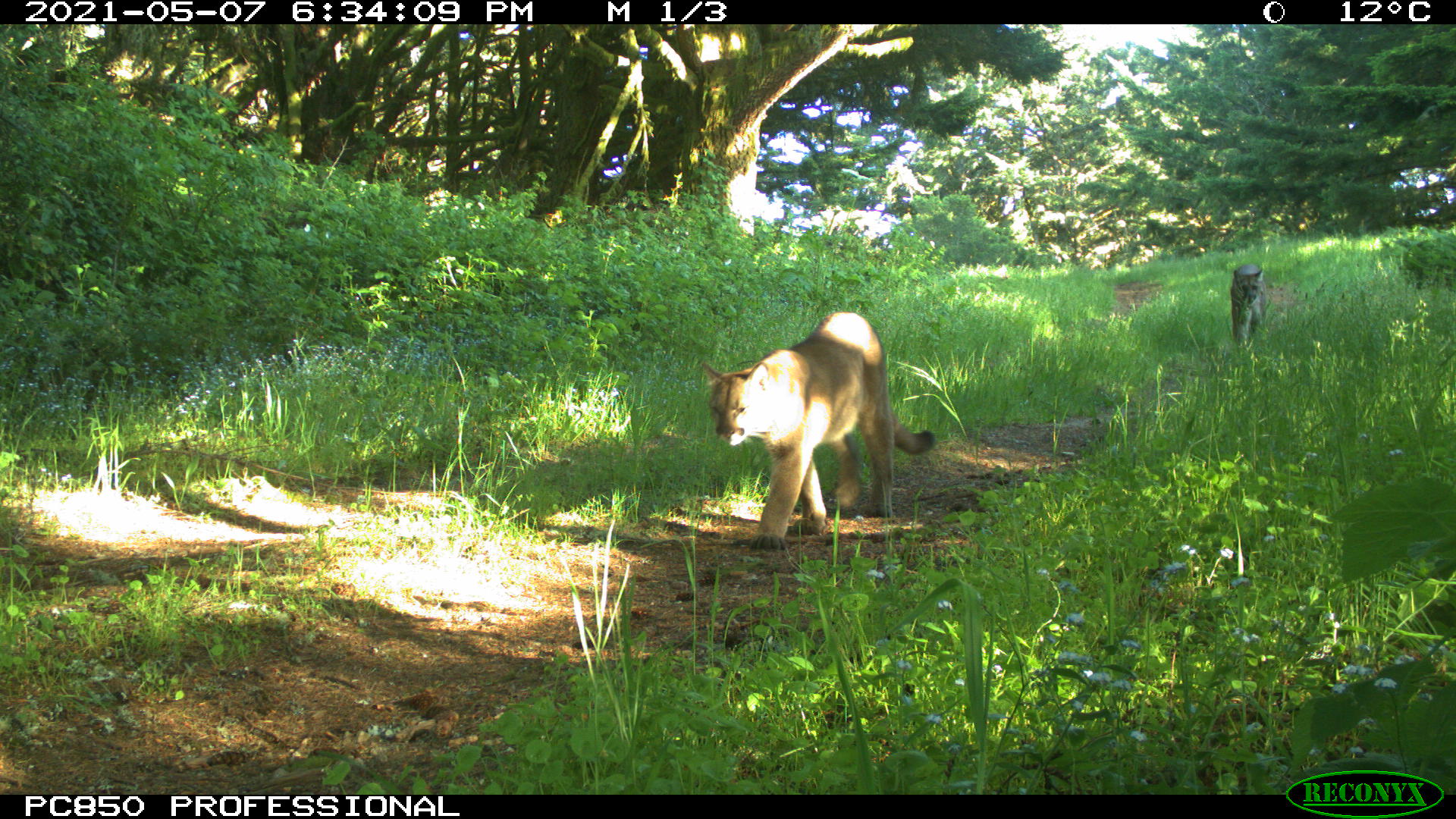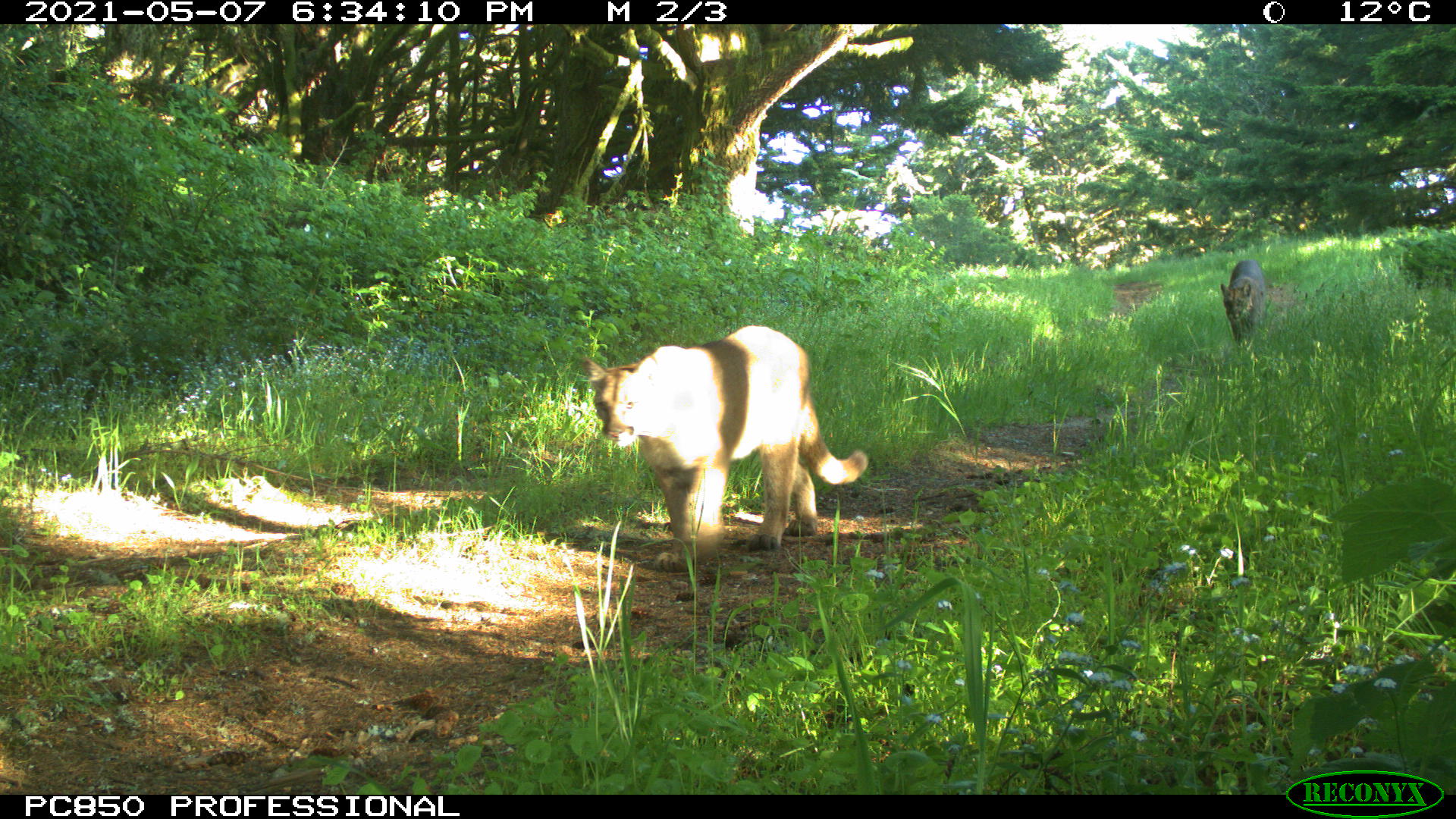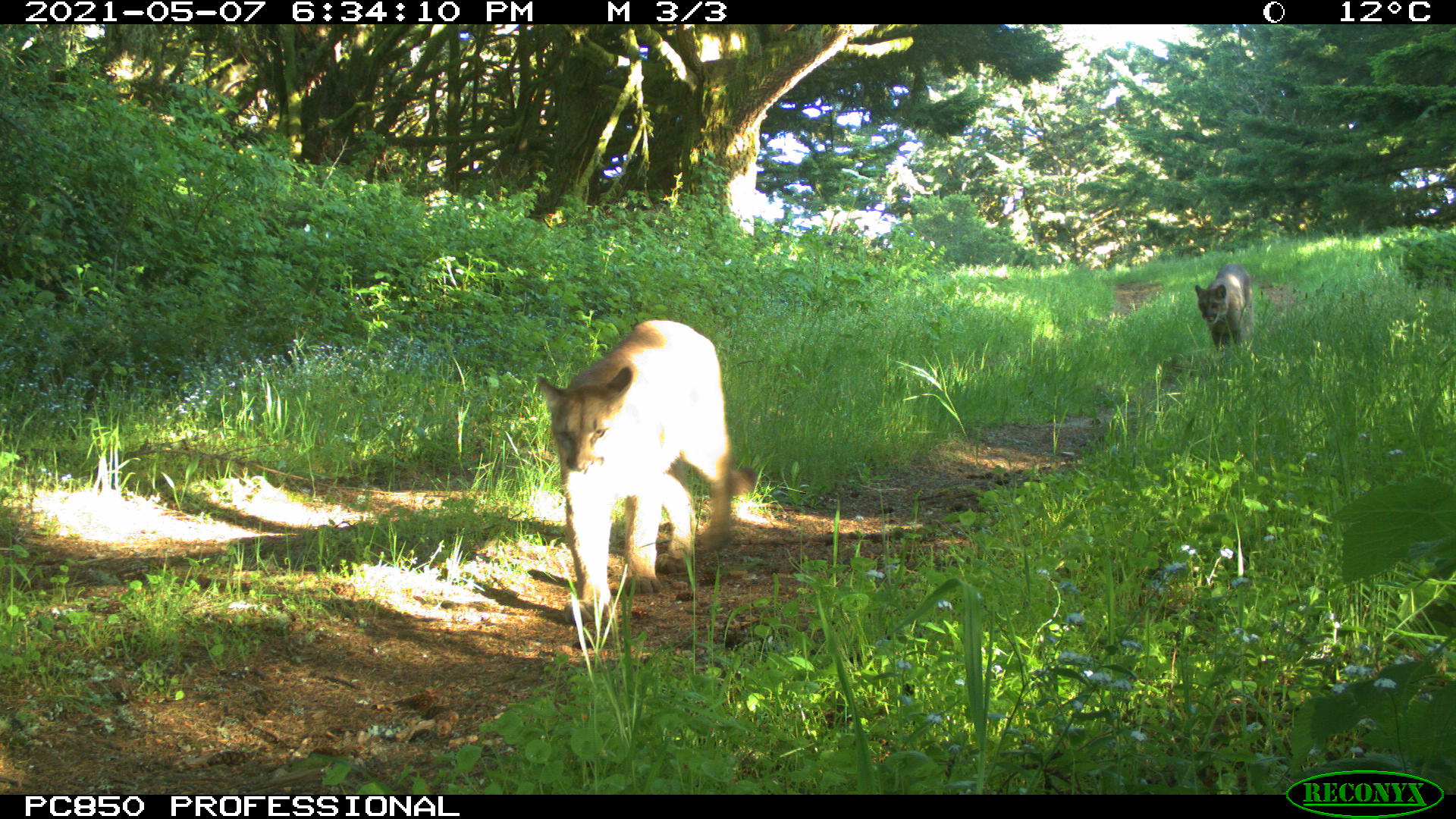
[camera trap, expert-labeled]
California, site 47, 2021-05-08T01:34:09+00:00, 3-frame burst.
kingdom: Animalia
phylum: Chordata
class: Mammalia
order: Carnivora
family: Felidae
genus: Puma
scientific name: Puma concolor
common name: puma